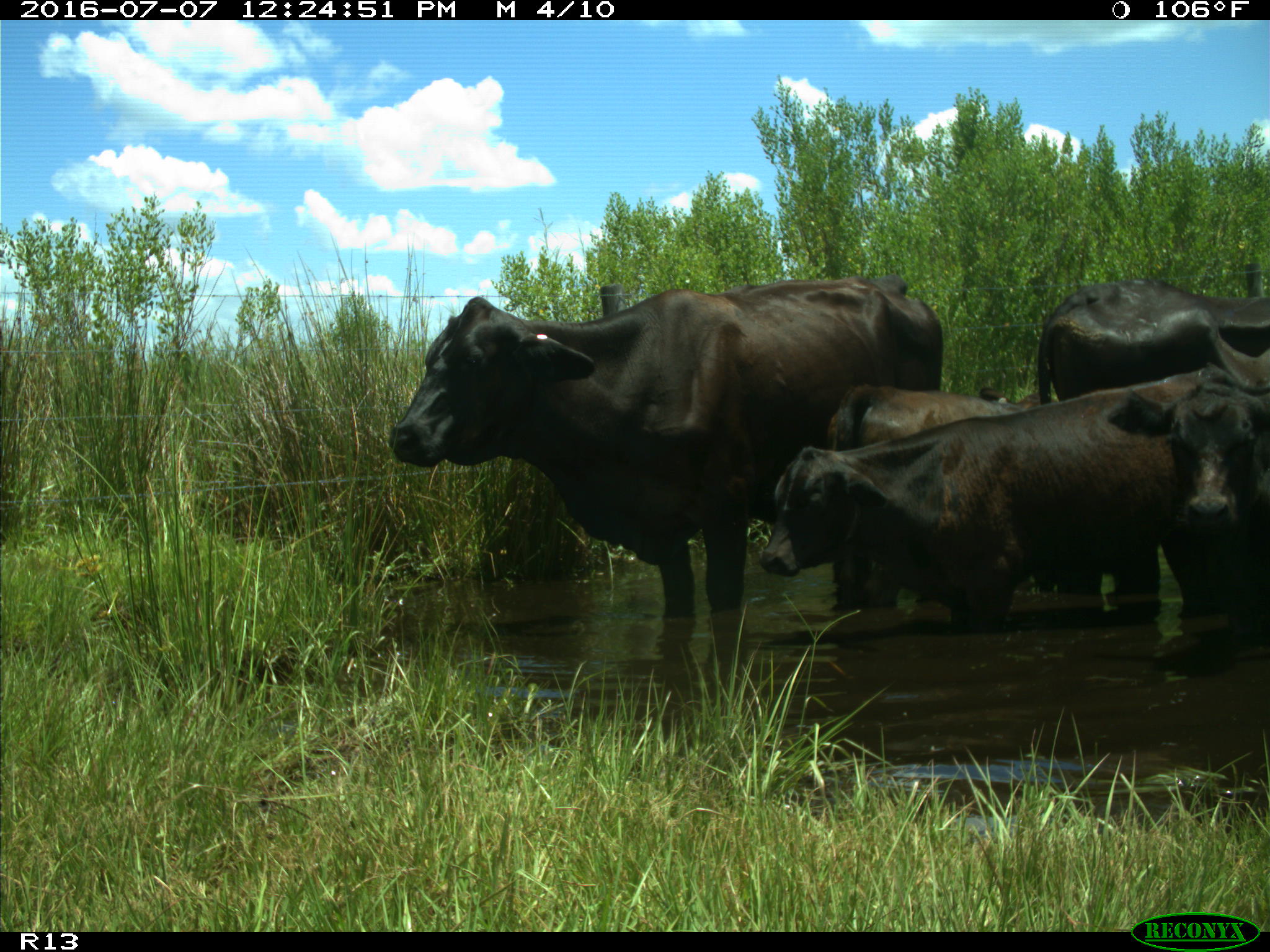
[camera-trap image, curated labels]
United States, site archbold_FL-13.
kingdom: Animalia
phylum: Chordata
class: Mammalia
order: Artiodactyla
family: Bovidae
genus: Bos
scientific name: Bos taurus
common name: domestic cow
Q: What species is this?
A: Bos taurus (domestic cow).